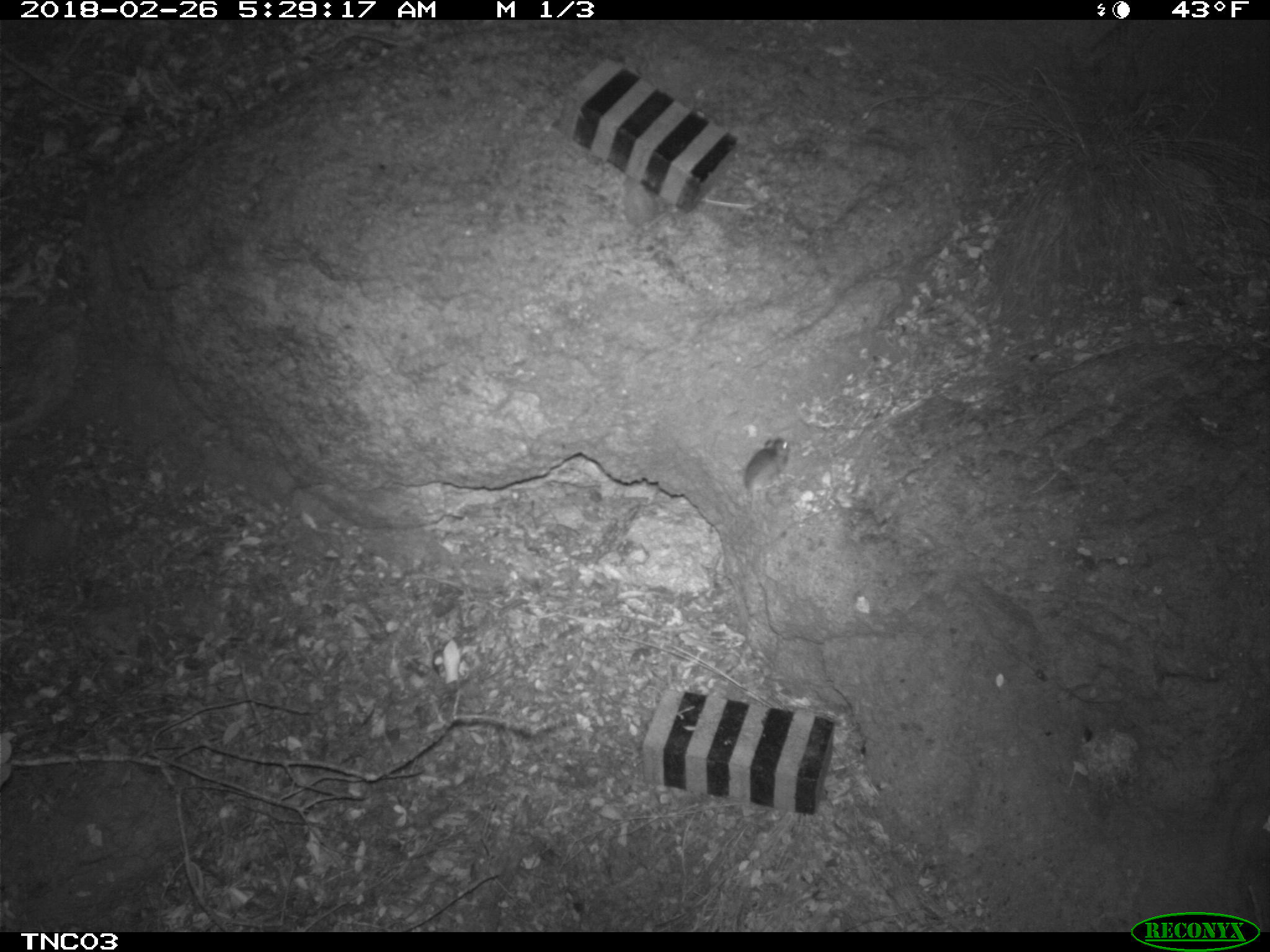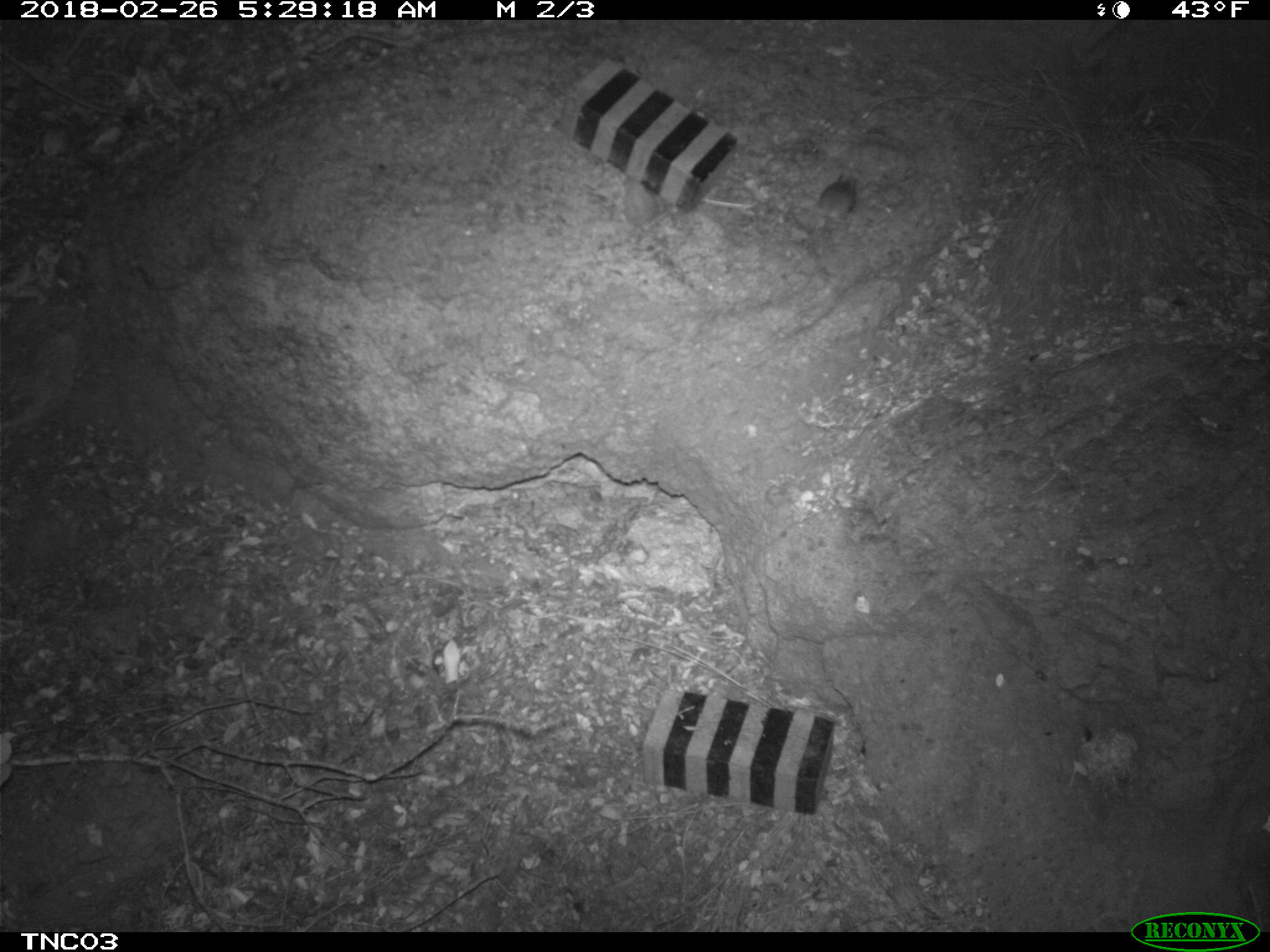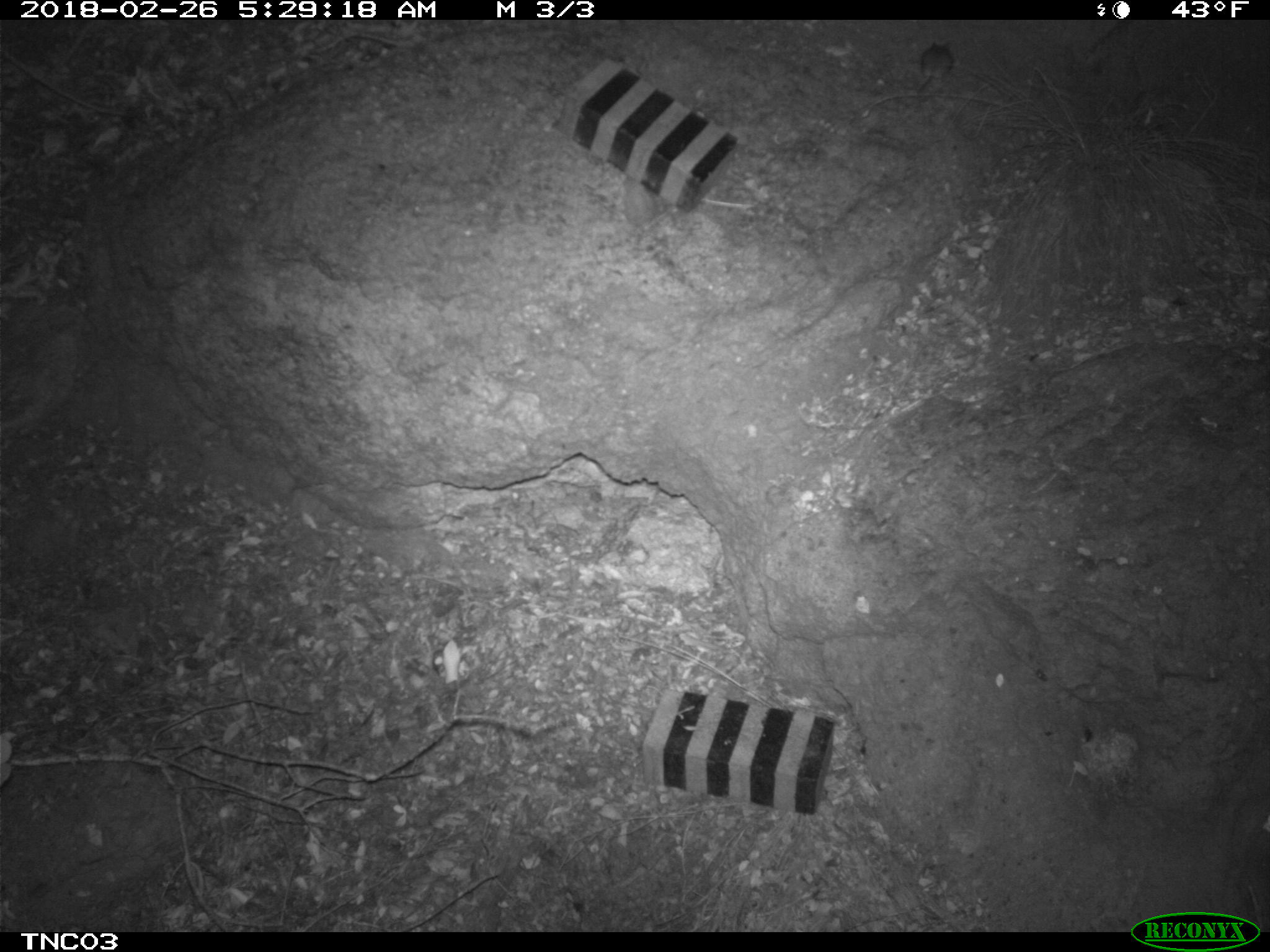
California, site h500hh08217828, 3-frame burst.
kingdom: Animalia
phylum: Chordata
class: Mammalia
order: Rodentia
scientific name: Rodentia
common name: rodent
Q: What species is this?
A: Rodent (Rodentia).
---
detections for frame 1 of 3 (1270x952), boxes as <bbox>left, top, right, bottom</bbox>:
rodent: <bbox>736, 437, 790, 541</bbox>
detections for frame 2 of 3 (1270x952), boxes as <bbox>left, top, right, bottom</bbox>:
rodent: <bbox>819, 174, 857, 223</bbox>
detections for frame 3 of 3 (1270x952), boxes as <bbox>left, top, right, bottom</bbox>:
rodent: <bbox>899, 40, 951, 100</bbox>